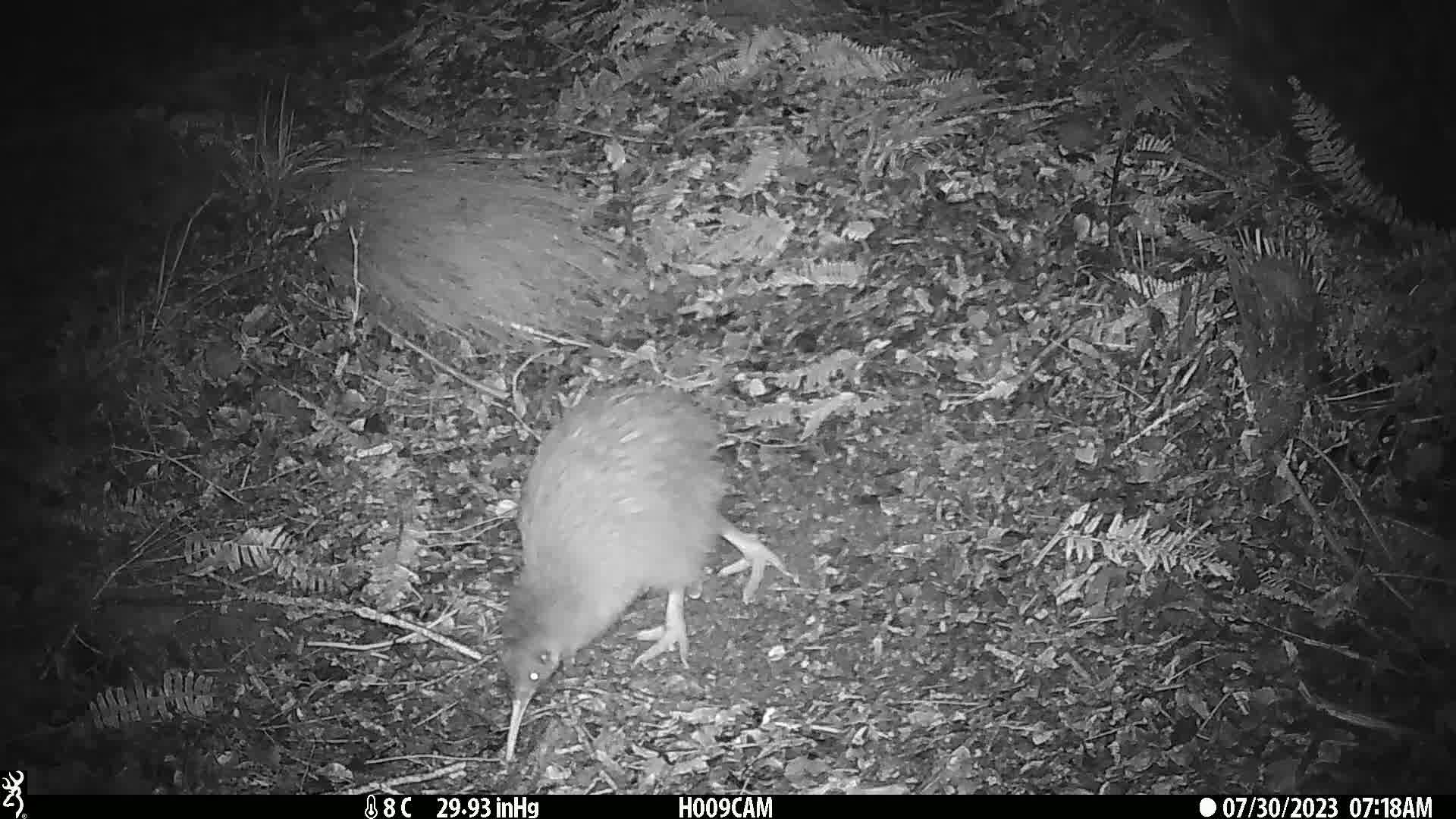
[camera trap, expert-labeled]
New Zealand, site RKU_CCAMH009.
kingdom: Animalia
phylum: Chordata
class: Aves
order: Apterygiformes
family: Apterygidae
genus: Apteryx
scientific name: Apteryx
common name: kiwi